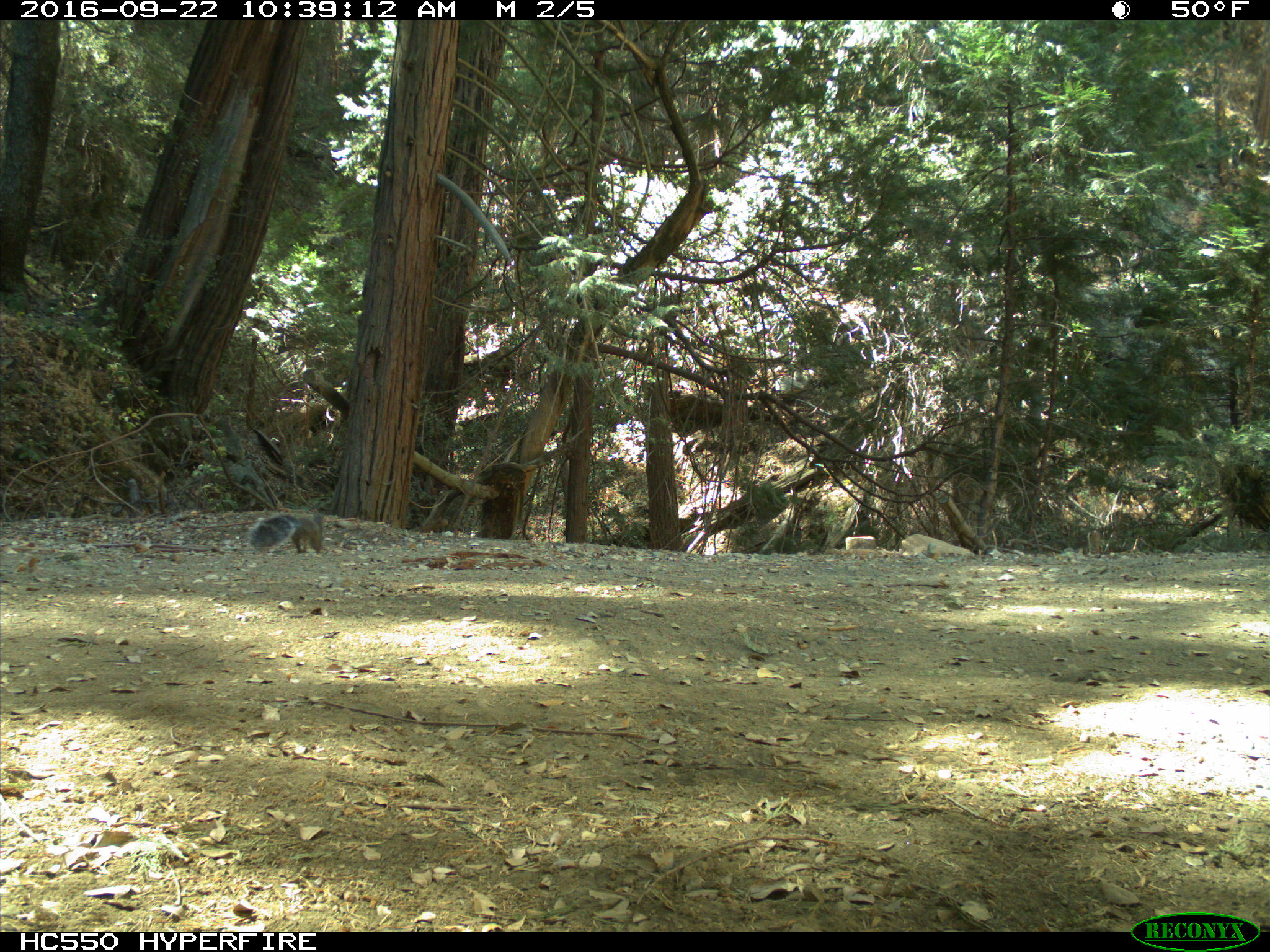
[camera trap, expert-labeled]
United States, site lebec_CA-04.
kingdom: Animalia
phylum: Chordata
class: Mammalia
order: Rodentia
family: Sciuridae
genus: Sciurus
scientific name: Sciurus carolinensis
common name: eastern gray squirrel